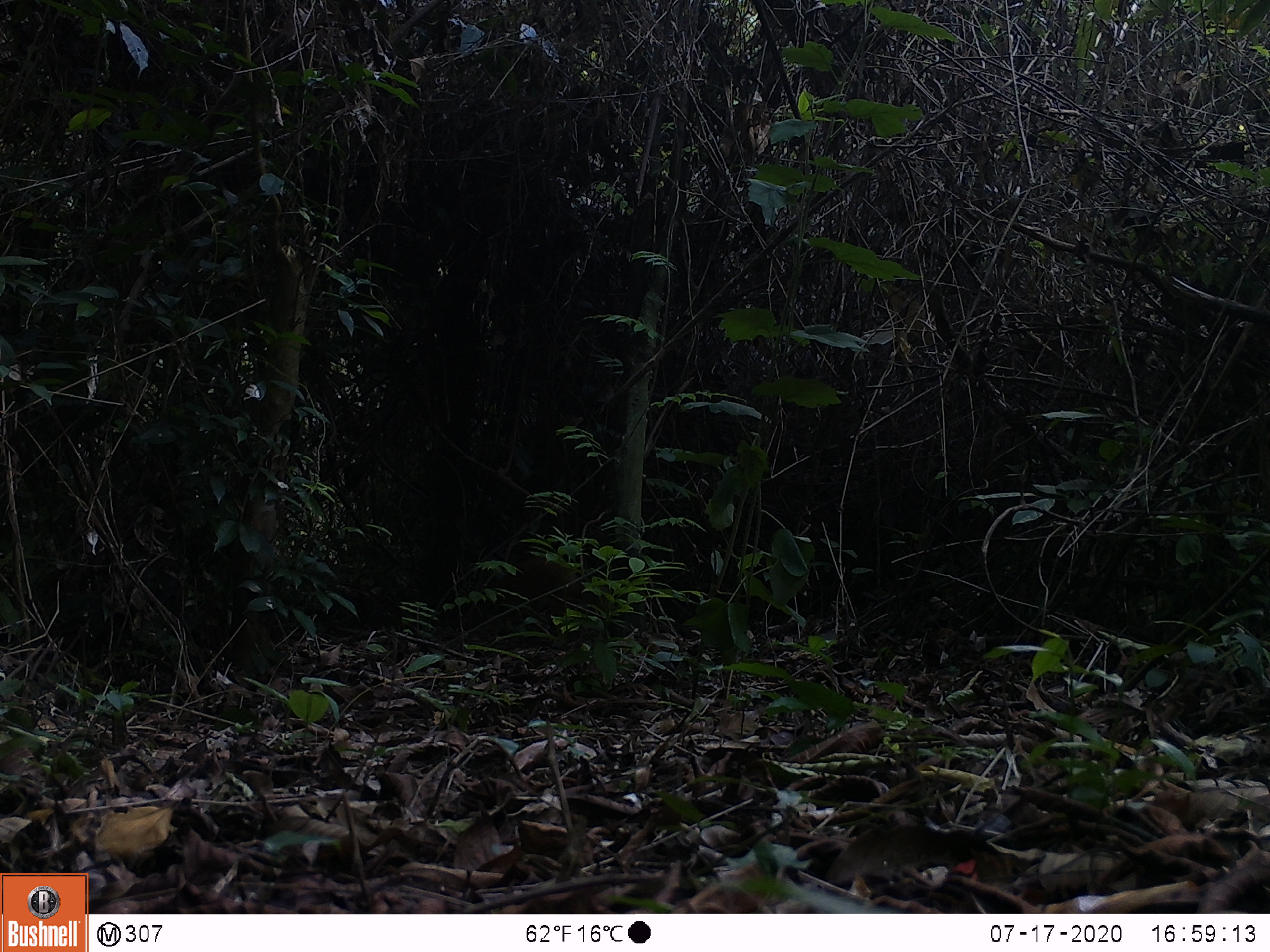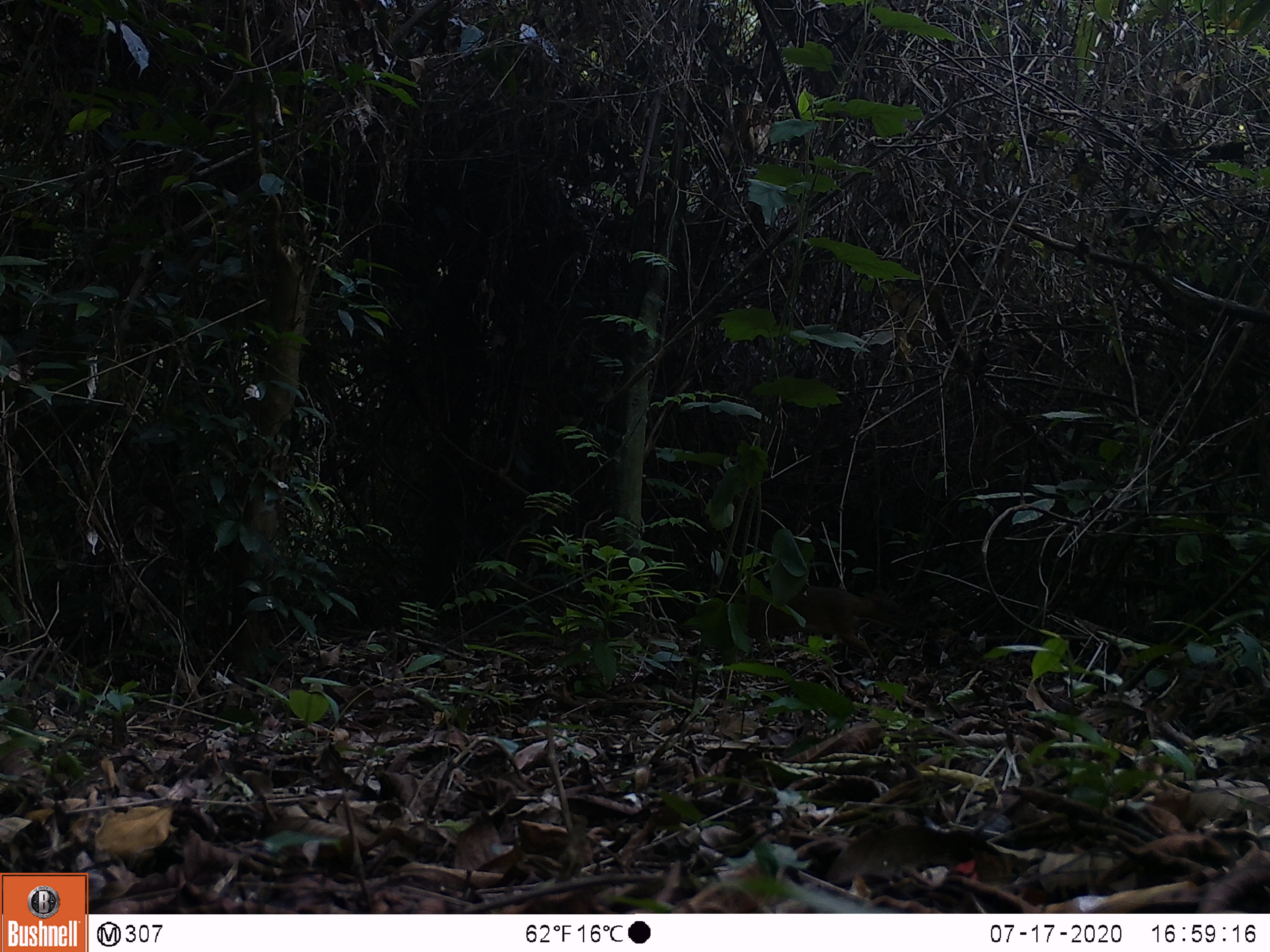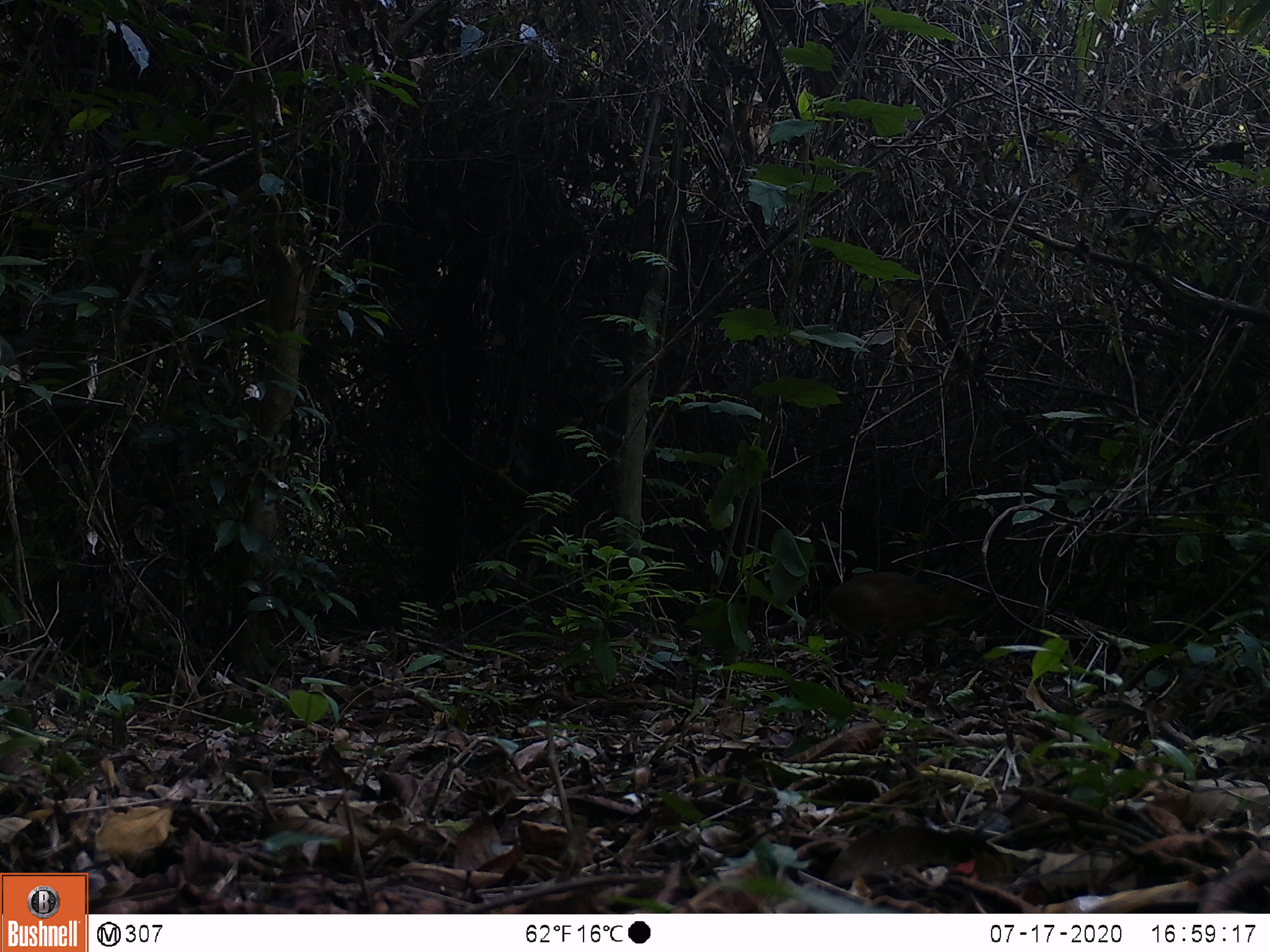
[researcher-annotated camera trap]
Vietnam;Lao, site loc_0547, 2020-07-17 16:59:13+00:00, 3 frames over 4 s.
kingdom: Animalia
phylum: Chordata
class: Mammalia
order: Artiodactyla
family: Tragulidae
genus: Moschiola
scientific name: Moschiola meminna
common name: chevrotain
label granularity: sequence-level